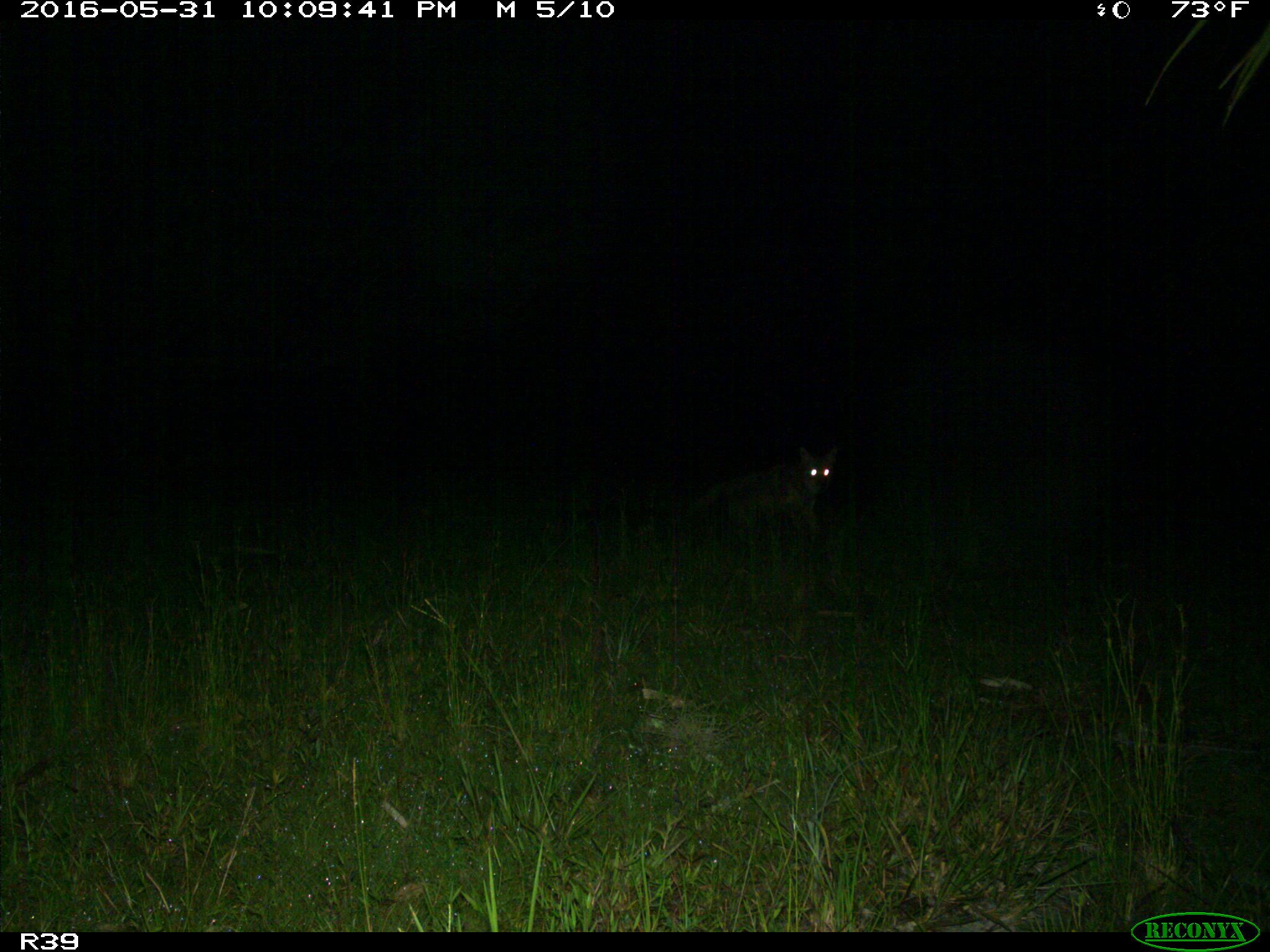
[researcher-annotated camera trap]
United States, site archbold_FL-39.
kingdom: Animalia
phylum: Chordata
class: Mammalia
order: Carnivora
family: Canidae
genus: Canis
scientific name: Canis latrans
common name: coyote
Canis latrans (coyote).